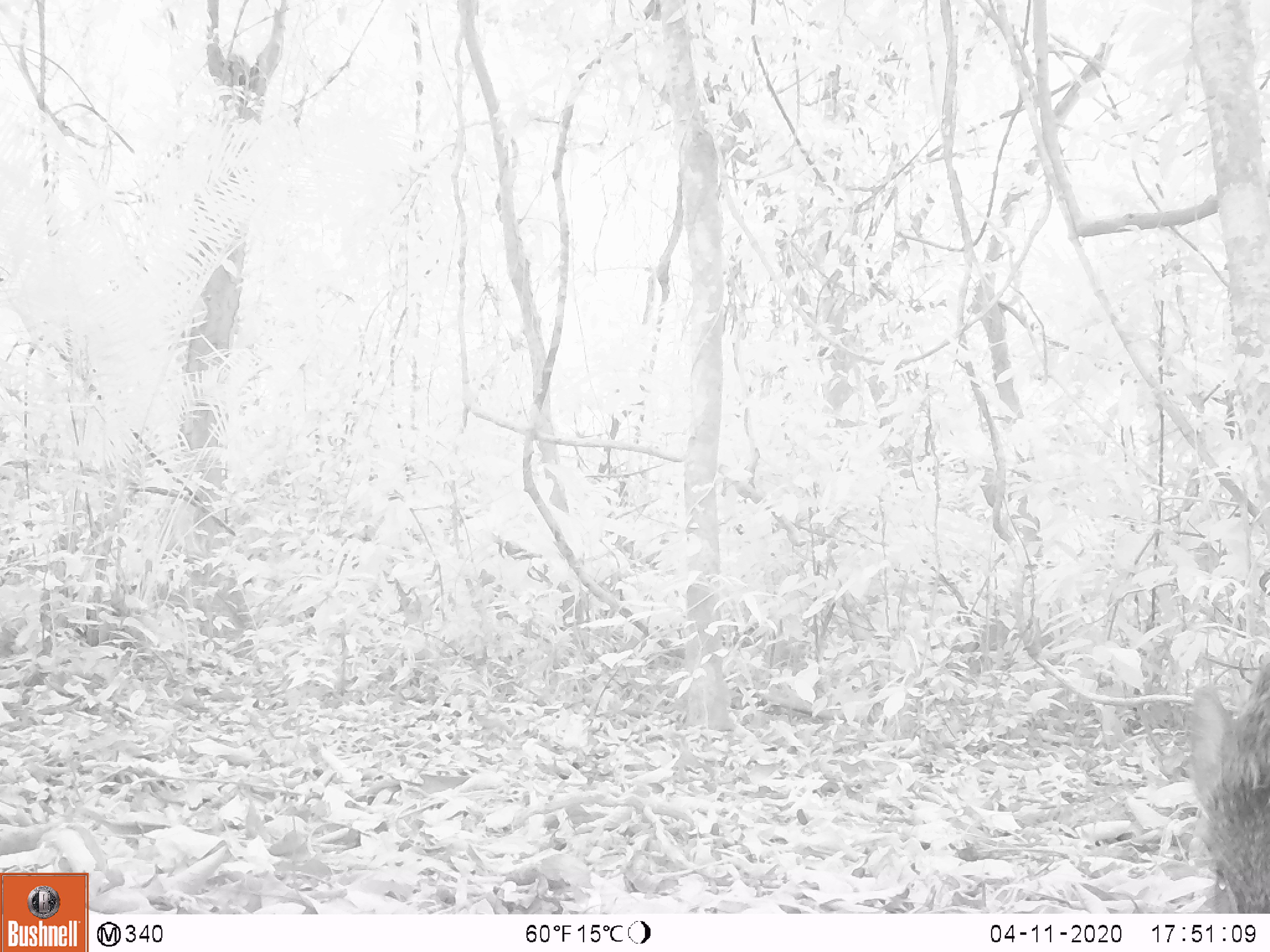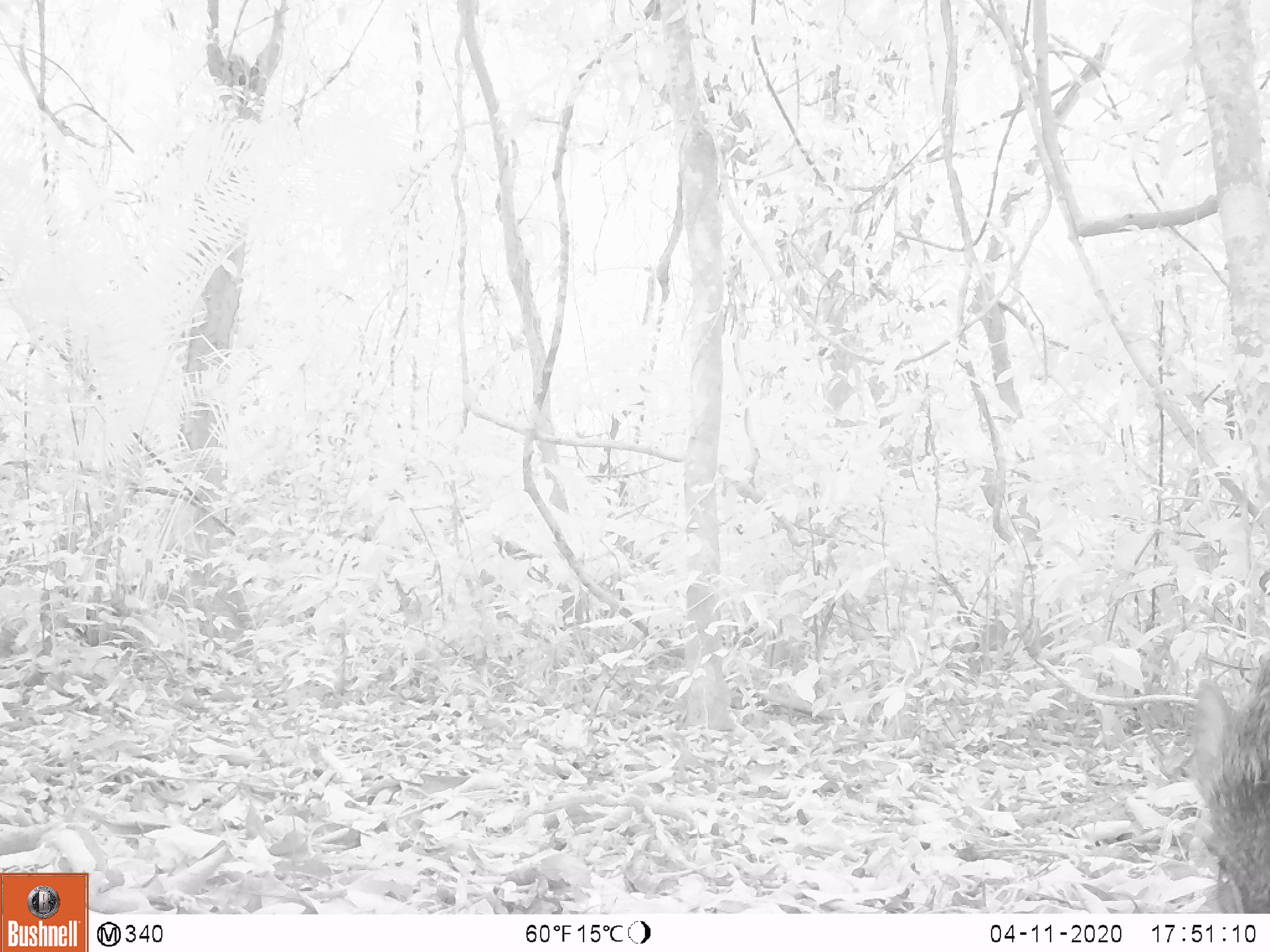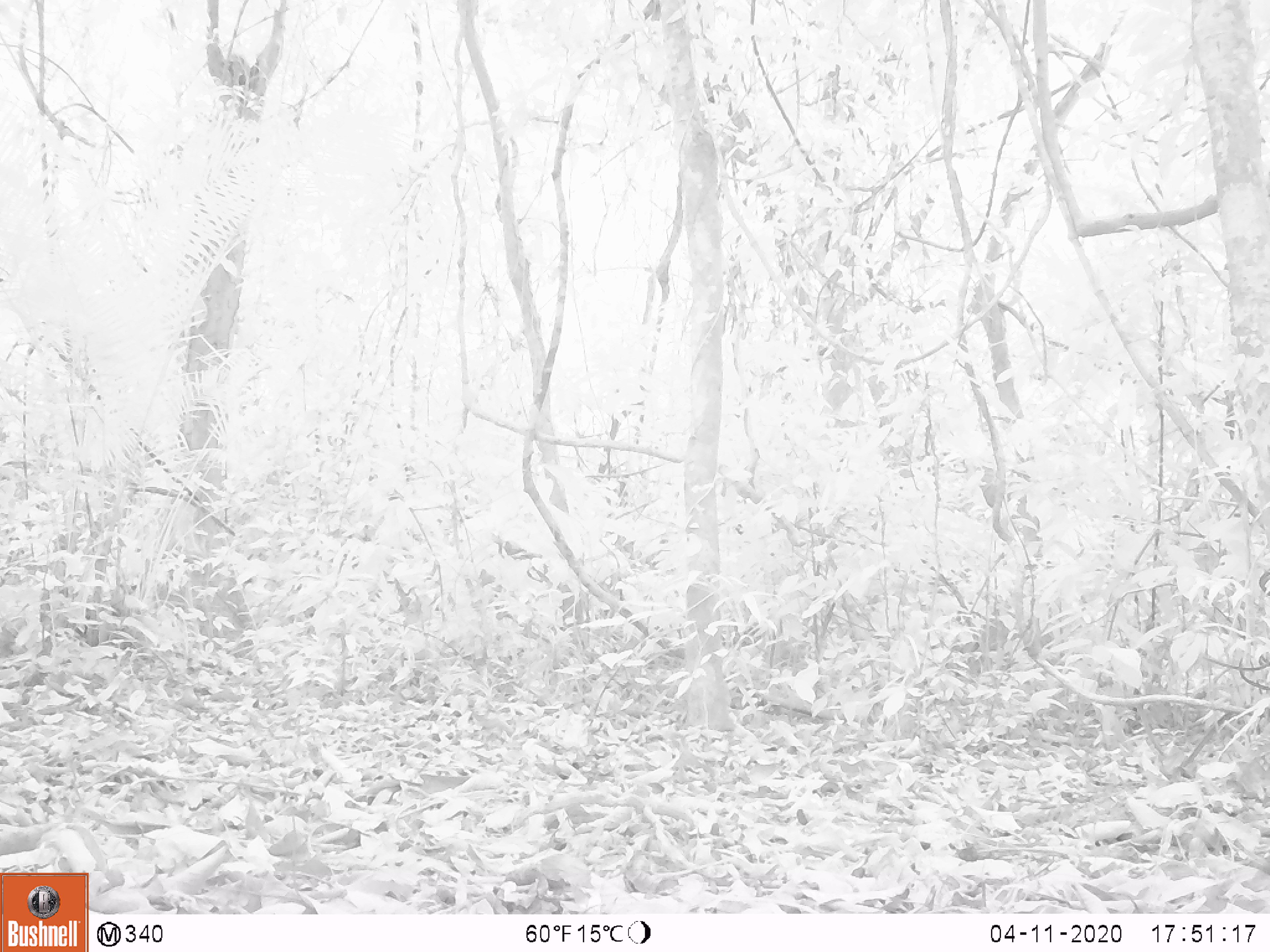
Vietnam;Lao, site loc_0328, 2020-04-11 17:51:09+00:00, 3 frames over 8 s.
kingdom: Animalia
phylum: Chordata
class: Mammalia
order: Artiodactyla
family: Suidae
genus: Sus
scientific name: Sus scrofa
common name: eurasian wild pig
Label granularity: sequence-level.